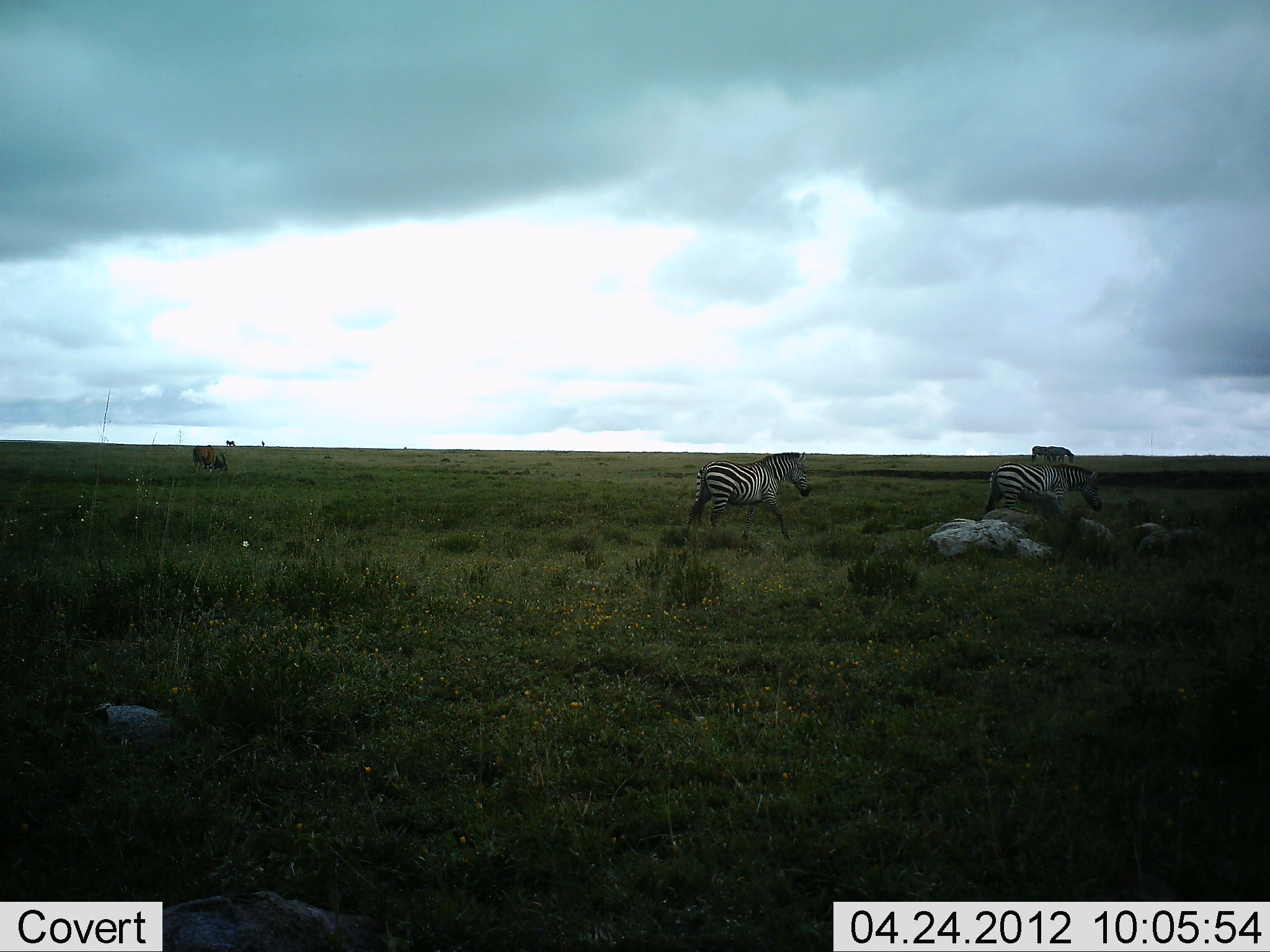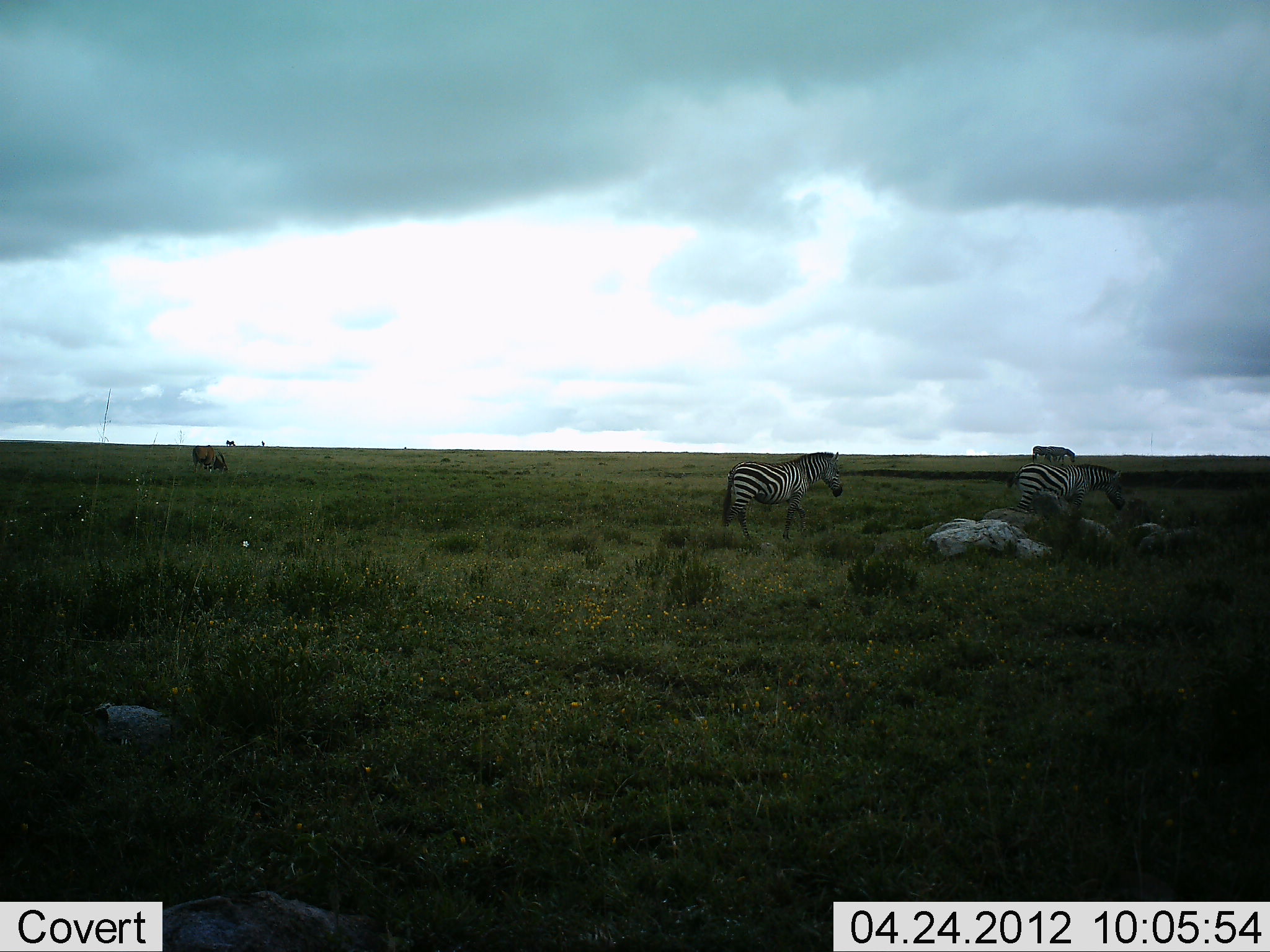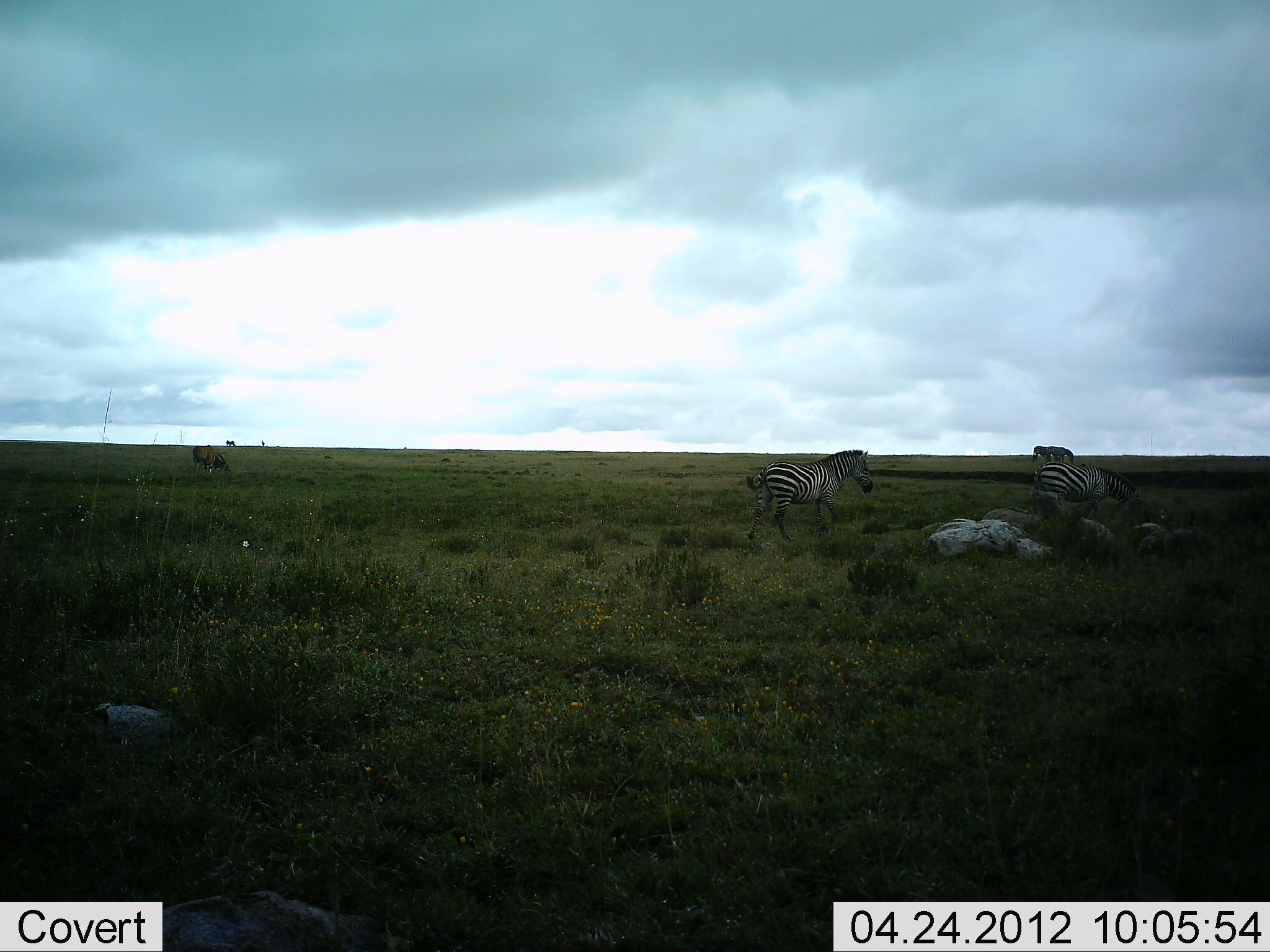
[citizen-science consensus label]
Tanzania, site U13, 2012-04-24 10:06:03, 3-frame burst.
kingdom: Animalia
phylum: Chordata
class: Mammalia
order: Perissodactyla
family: Equidae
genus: Equus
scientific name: Equus quagga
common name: plains zebra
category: zebra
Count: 2.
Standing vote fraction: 28%.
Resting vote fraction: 3%.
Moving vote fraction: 86%.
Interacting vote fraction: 0%.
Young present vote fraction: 0%.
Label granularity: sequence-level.